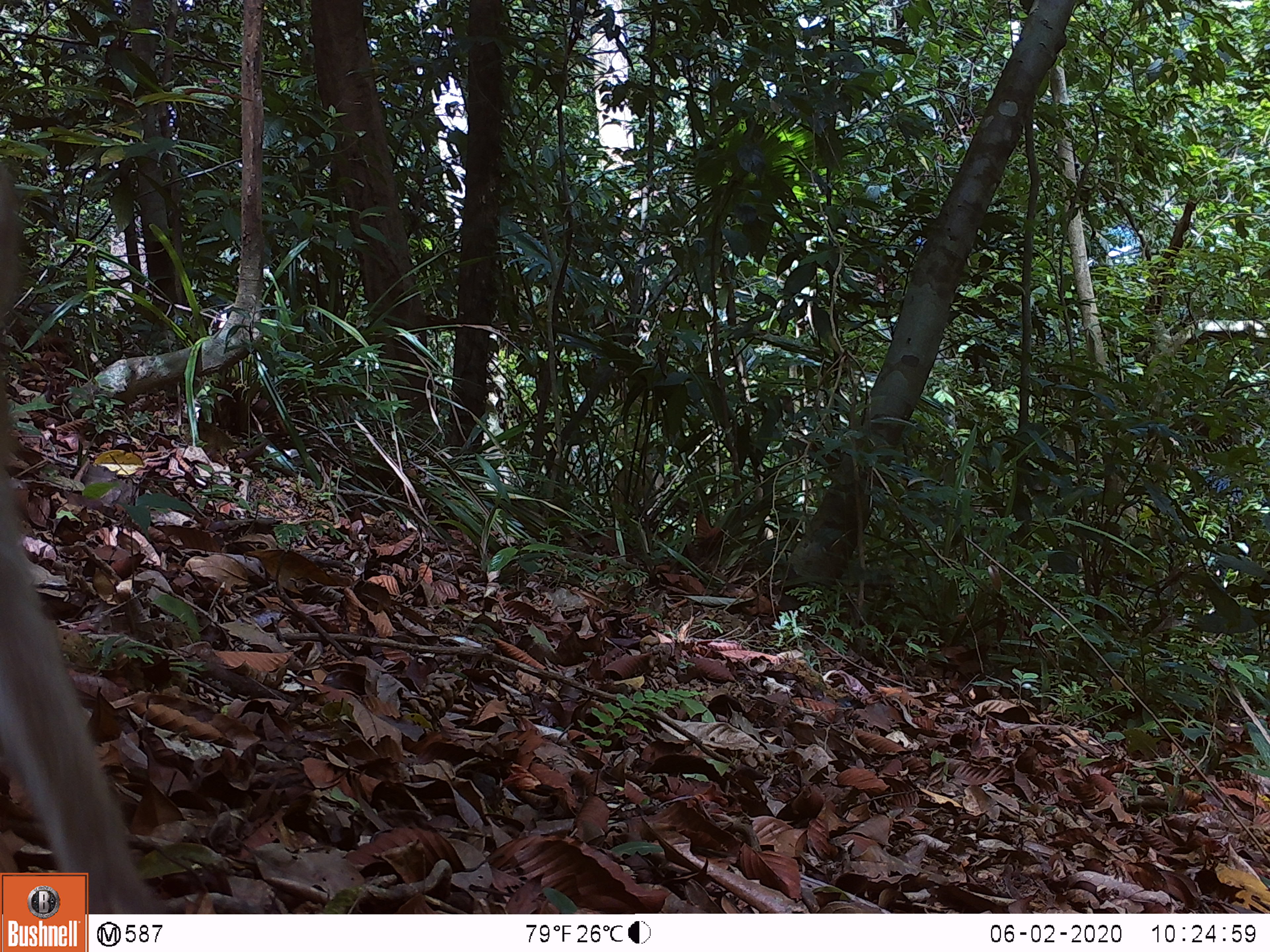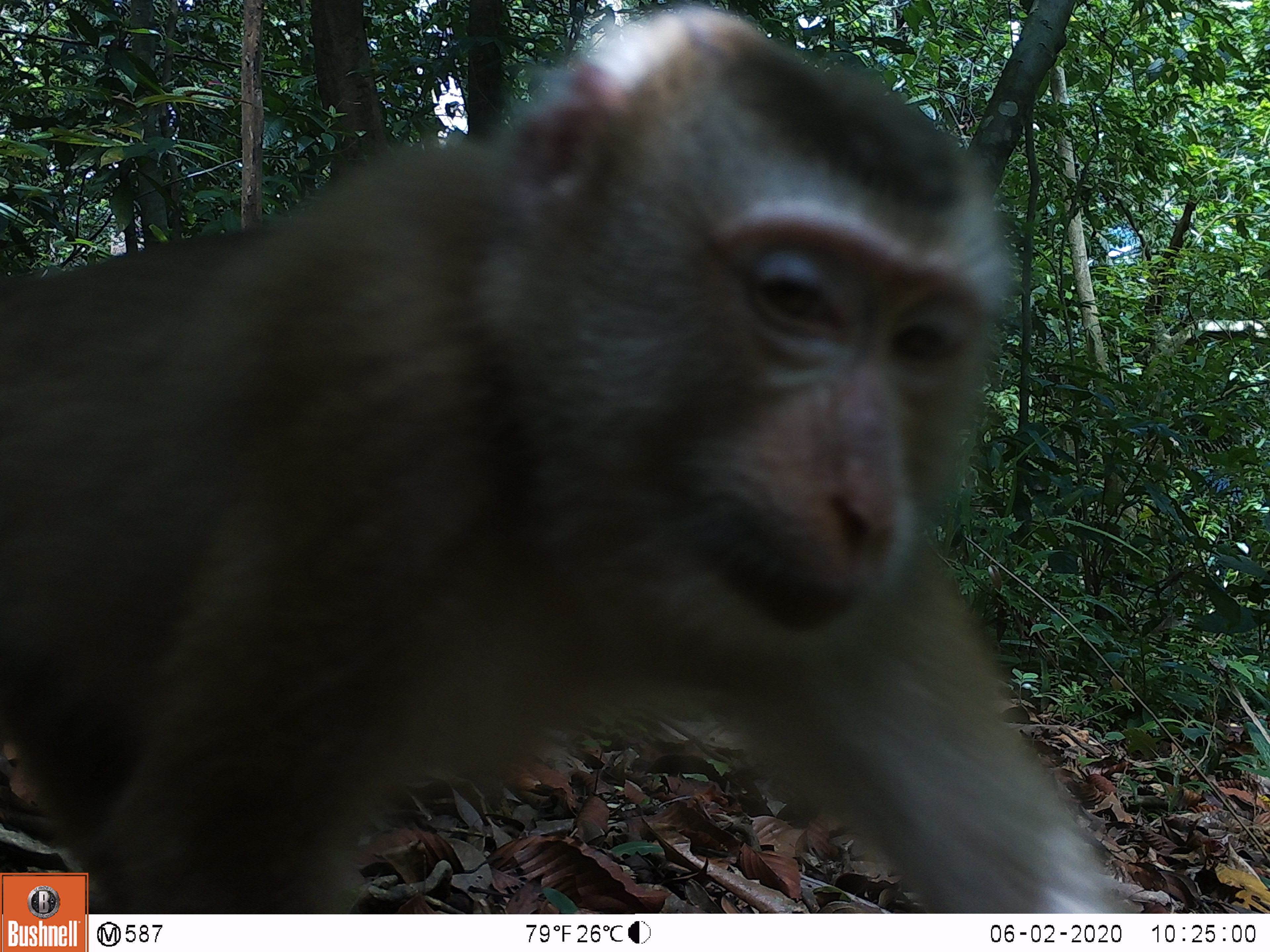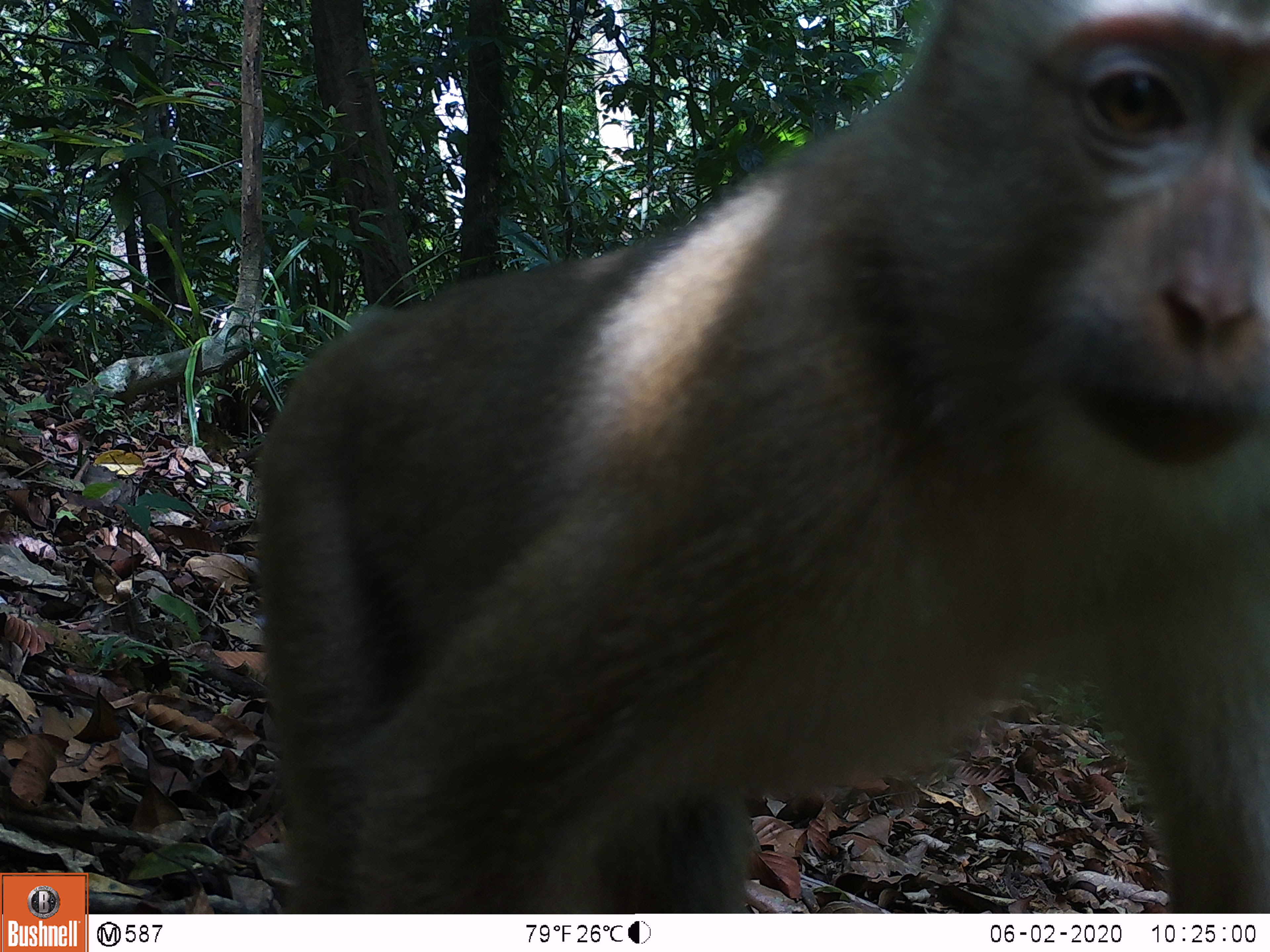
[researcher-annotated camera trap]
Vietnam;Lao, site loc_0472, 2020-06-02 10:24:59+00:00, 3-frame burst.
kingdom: Animalia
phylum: Chordata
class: Mammalia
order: Primates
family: Cercopithecidae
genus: Macaca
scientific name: Macaca nemestrina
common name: pig-tailed macaque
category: pig tailed macaque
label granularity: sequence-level